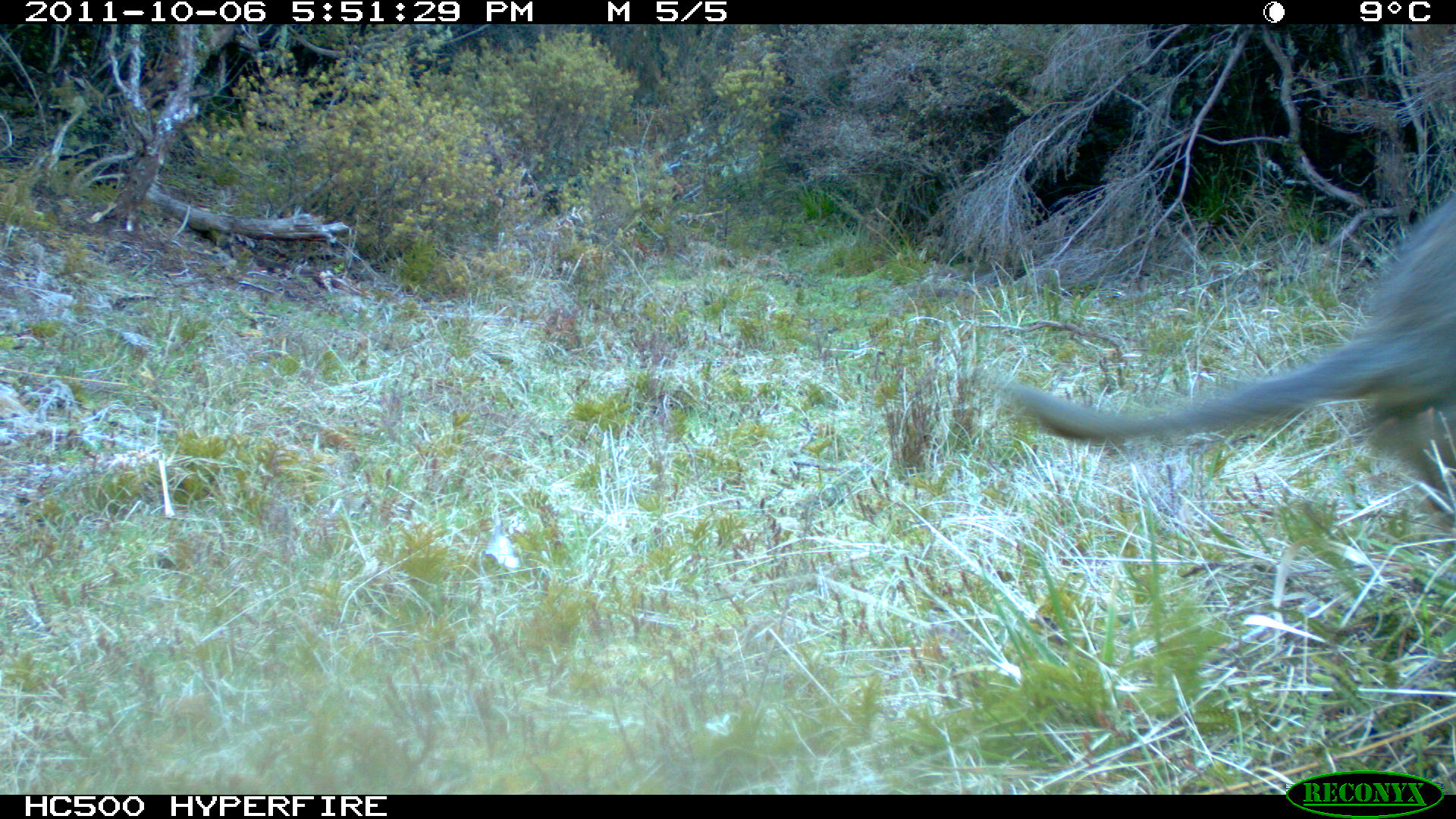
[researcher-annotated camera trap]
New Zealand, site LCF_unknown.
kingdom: Animalia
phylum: Chordata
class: Mammalia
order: Diprotodontia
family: Macropodidae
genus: Notamacropus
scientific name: Notamacropus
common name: wallaby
Wallaby (Notamacropus).